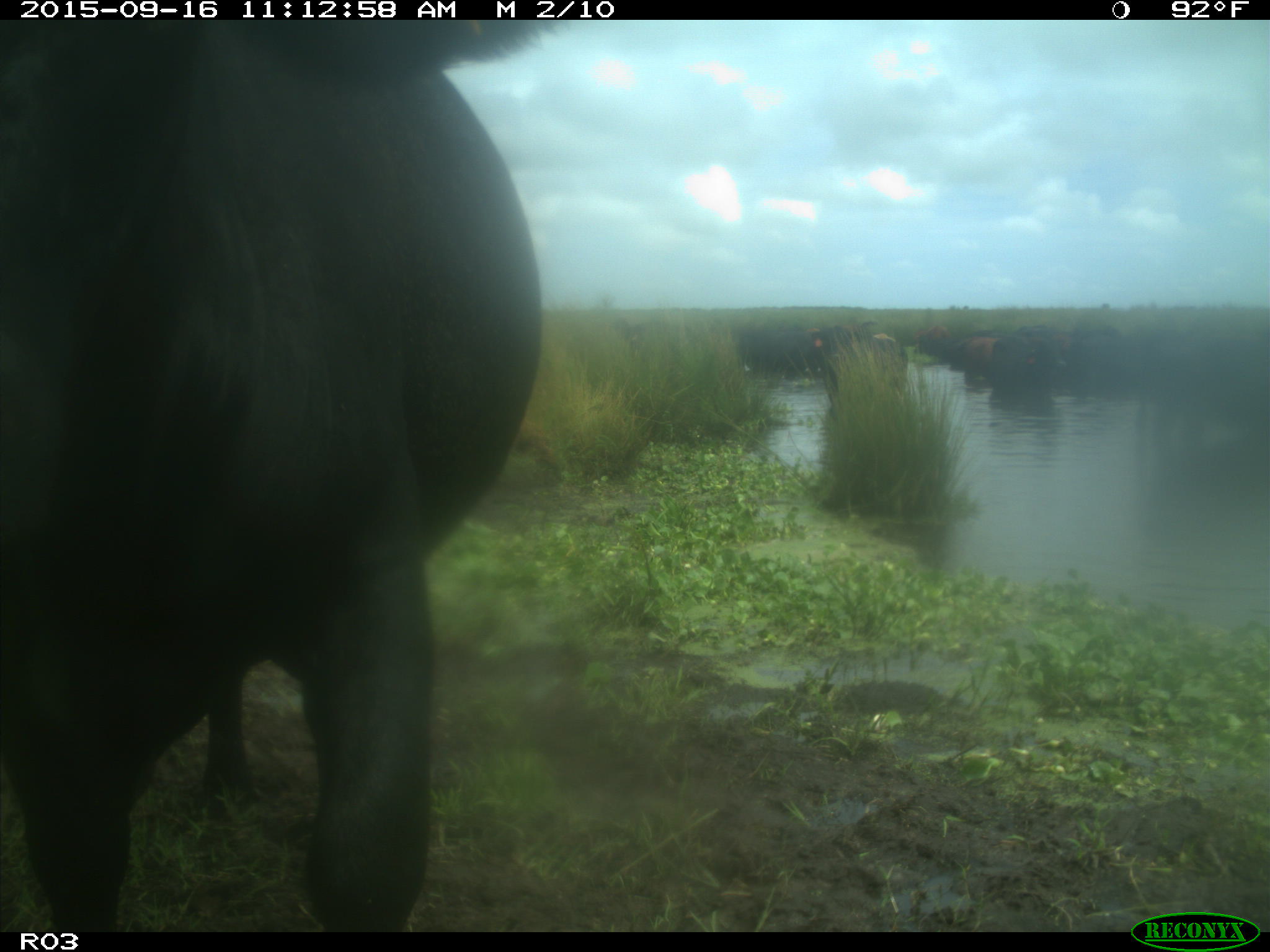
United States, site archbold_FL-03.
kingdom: Animalia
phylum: Chordata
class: Mammalia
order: Artiodactyla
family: Bovidae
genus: Bos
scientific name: Bos taurus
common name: domestic cow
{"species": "Bos taurus (domestic cow)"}